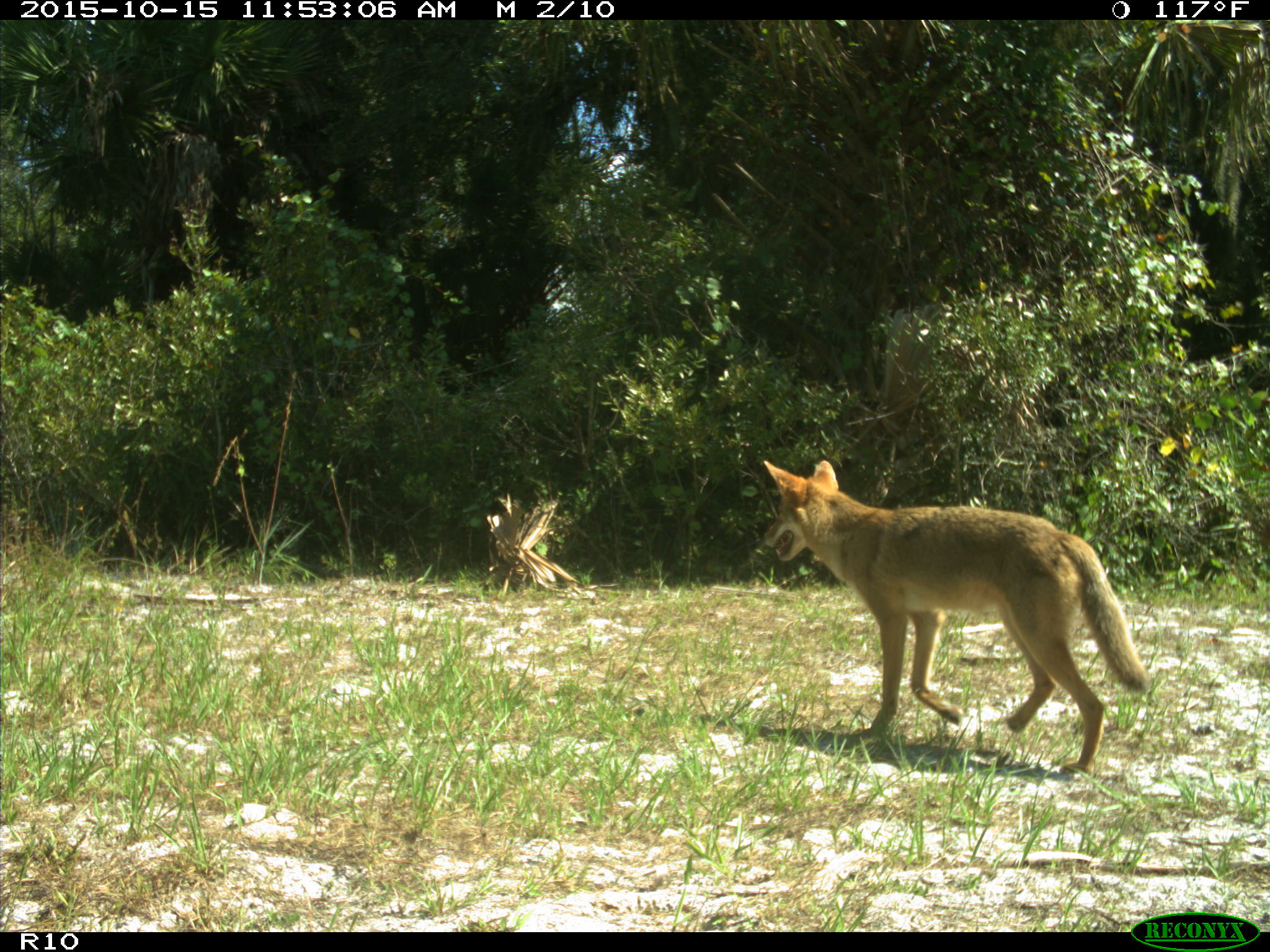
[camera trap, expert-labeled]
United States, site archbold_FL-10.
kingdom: Animalia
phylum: Chordata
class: Mammalia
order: Carnivora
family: Canidae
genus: Canis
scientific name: Canis latrans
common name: coyote